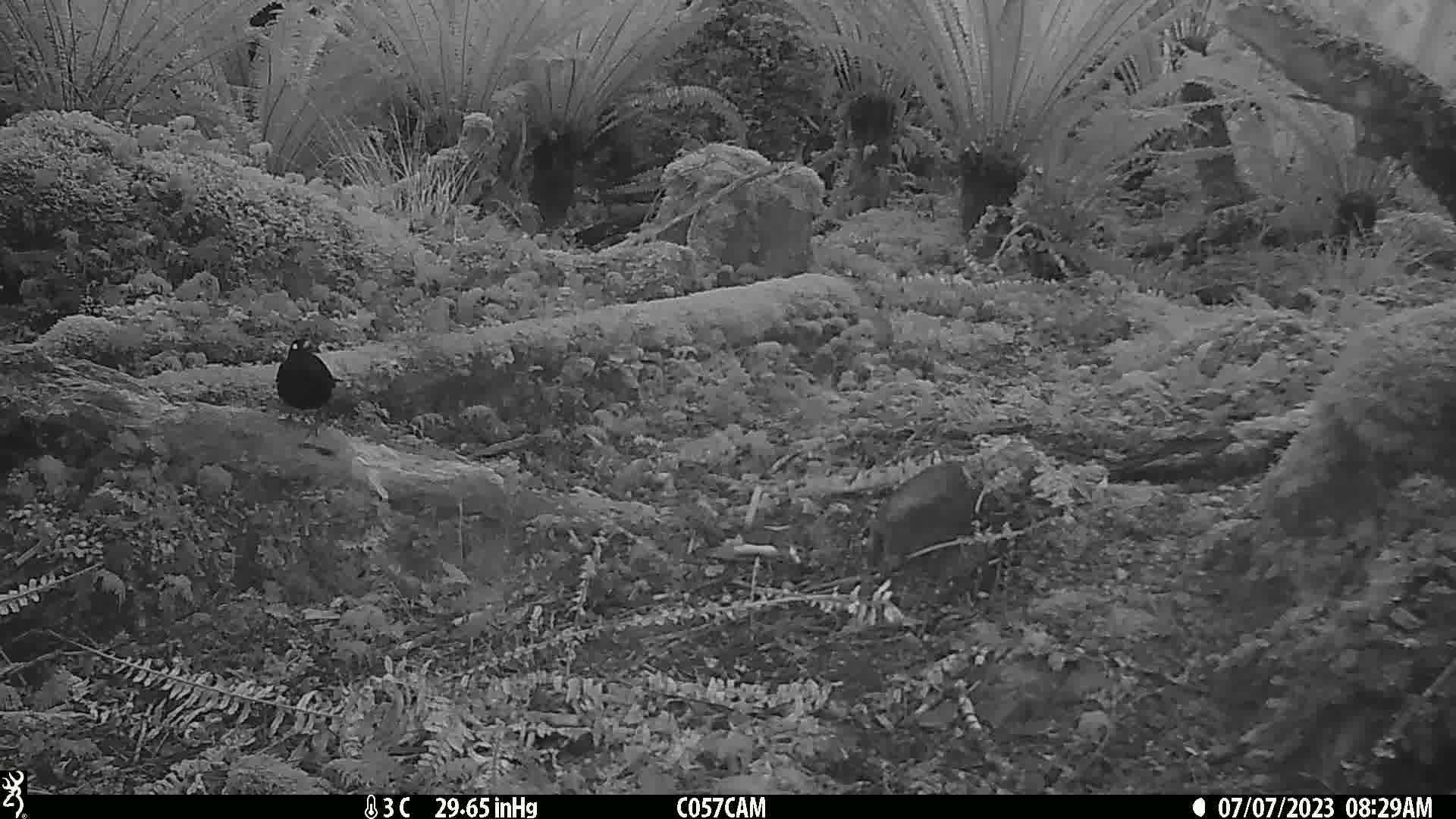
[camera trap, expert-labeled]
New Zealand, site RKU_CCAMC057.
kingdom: Animalia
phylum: Chordata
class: Aves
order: Passeriformes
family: Turdidae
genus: Turdus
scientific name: Turdus merula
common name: eurasian blackbird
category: blackbird